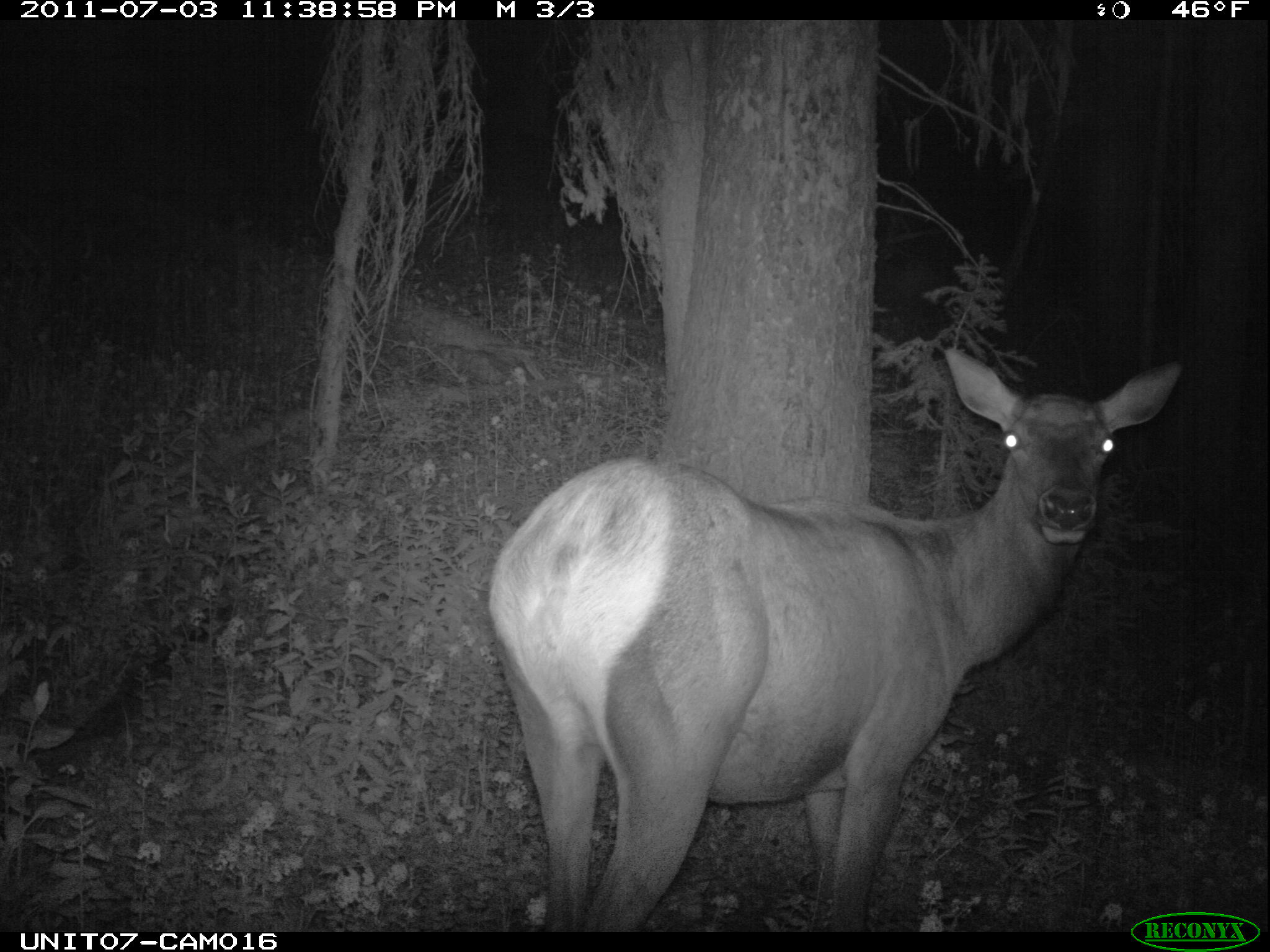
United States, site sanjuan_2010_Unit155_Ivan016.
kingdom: Animalia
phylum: Chordata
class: Mammalia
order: Artiodactyla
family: Cervidae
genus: Cervus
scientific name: Cervus elaphus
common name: red deer